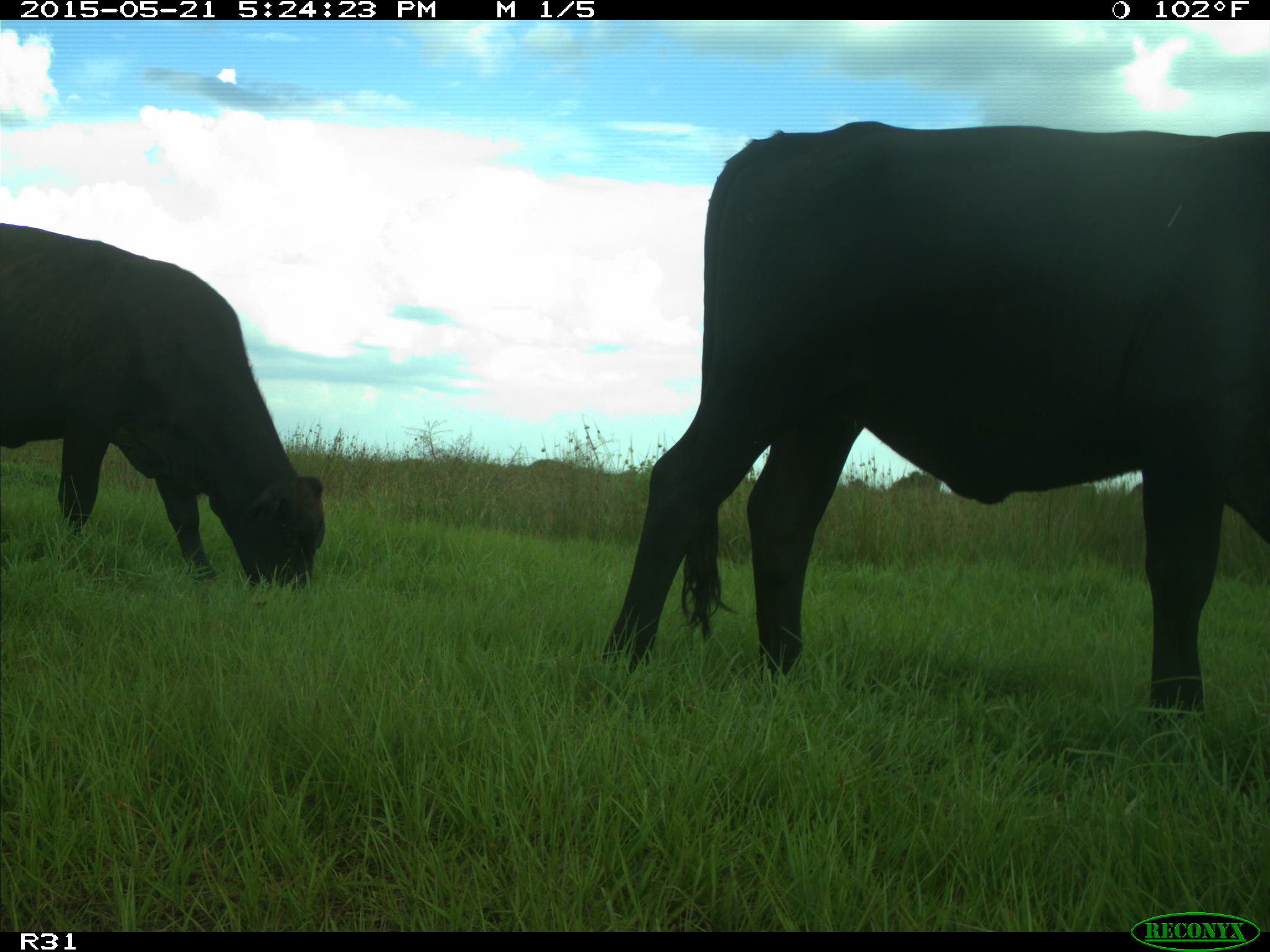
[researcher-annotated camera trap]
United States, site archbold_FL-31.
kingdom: Animalia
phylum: Chordata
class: Mammalia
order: Artiodactyla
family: Bovidae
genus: Bos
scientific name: Bos taurus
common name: domestic cow